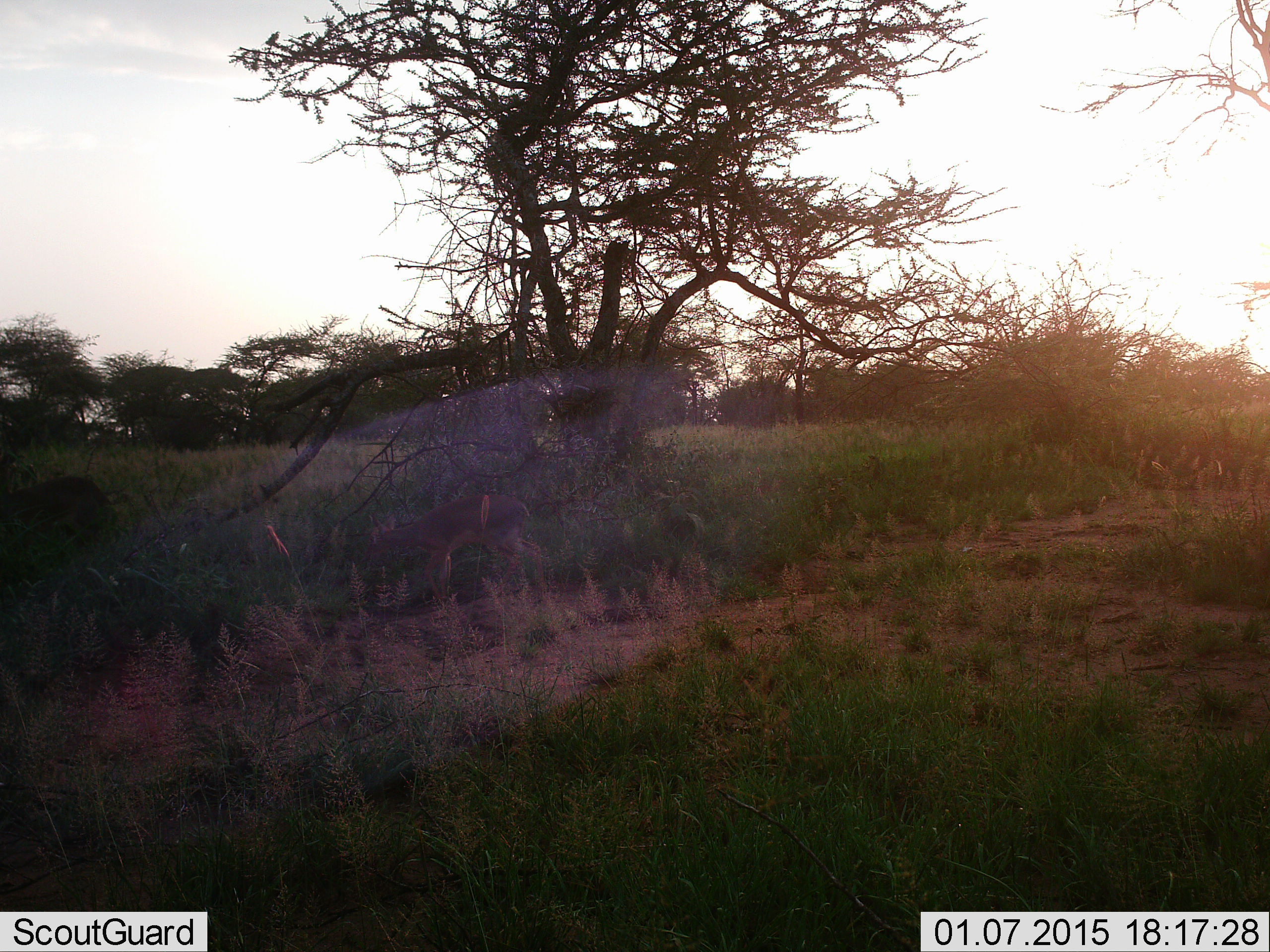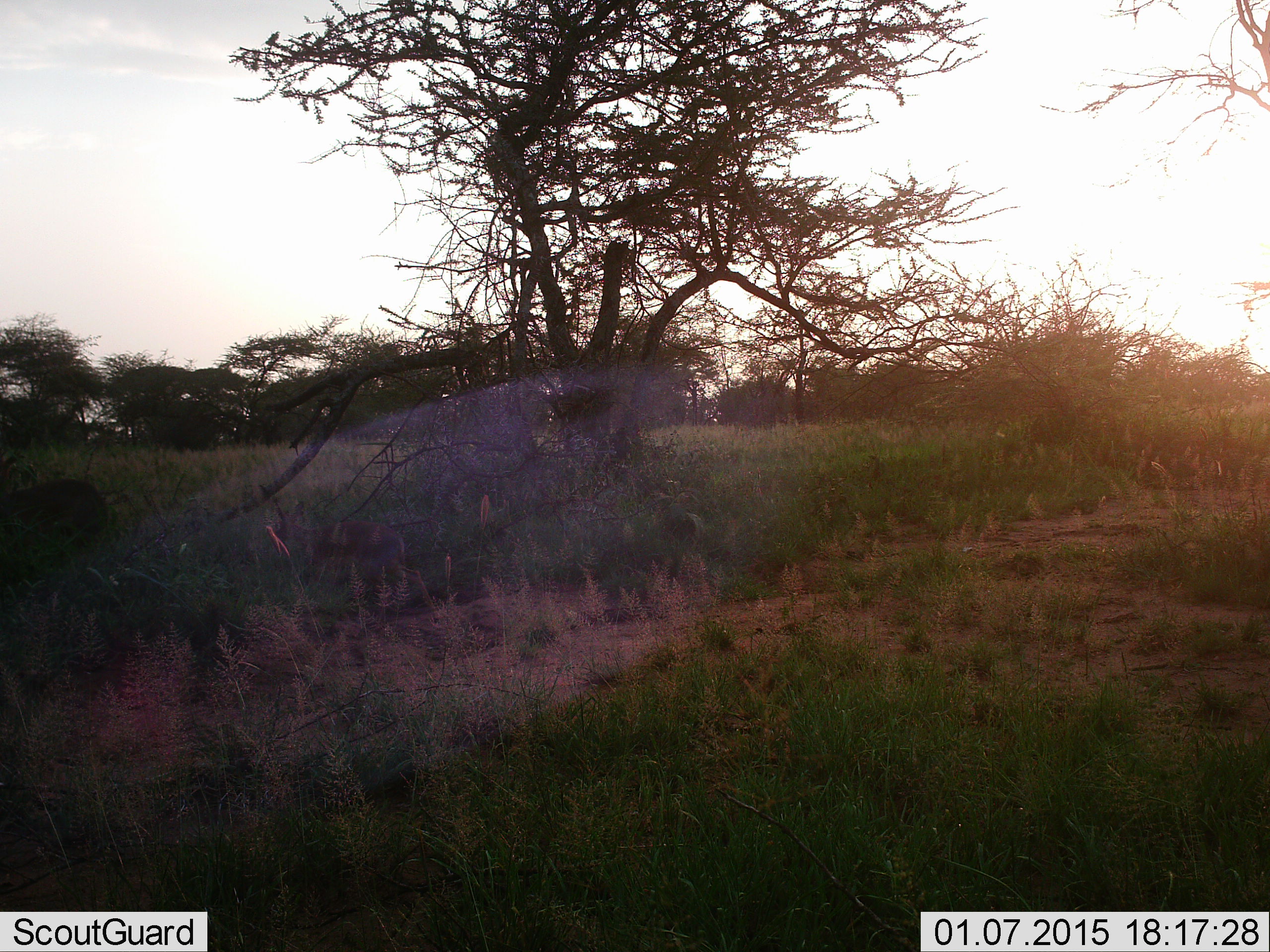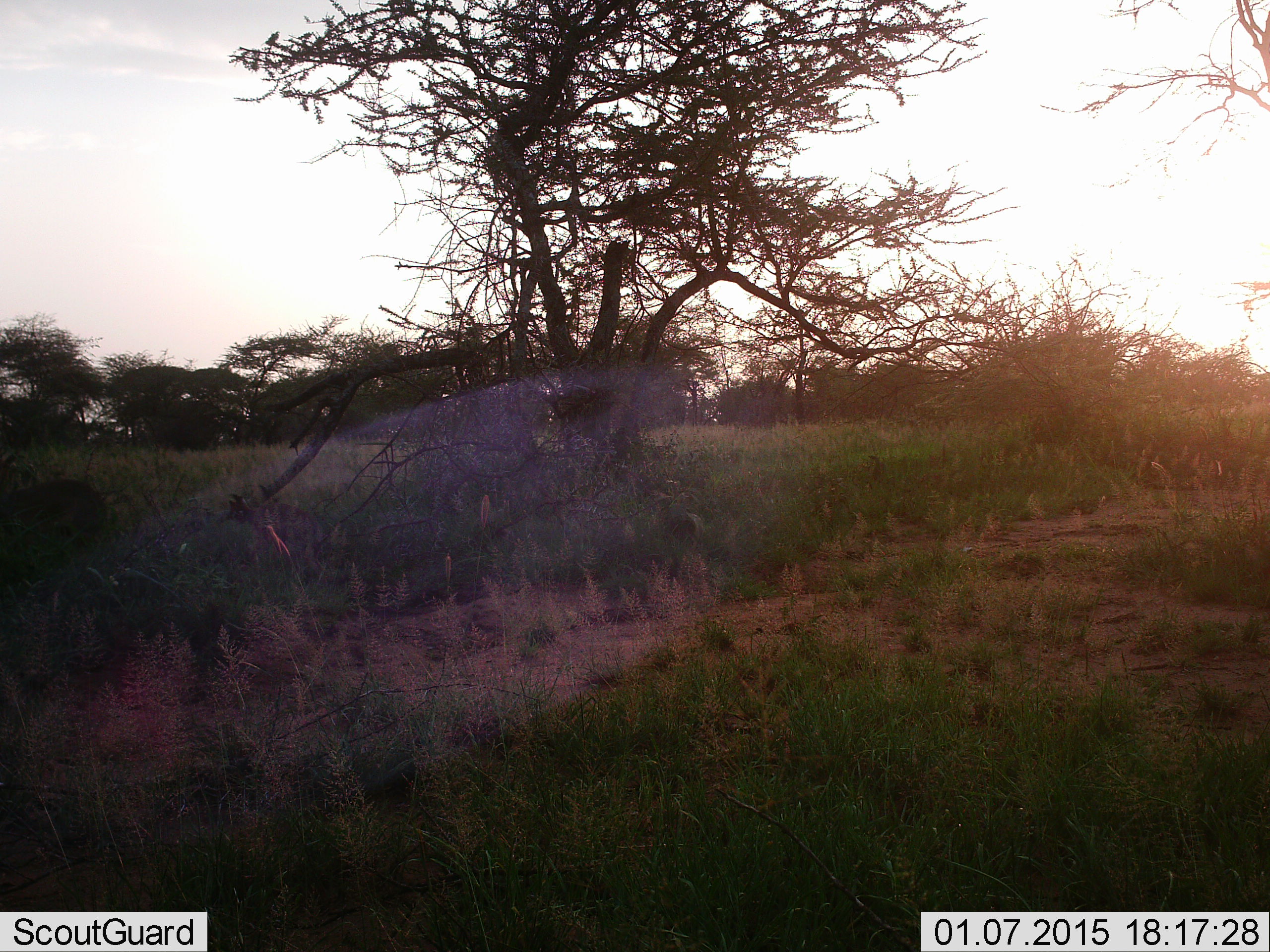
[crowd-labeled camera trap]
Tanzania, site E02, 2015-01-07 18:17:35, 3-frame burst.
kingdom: Animalia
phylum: Chordata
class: Mammalia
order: Artiodactyla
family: Bovidae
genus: Madoqua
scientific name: Madoqua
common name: dikdik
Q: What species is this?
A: Dikdik (Madoqua).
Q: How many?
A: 1.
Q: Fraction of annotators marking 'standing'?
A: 20%.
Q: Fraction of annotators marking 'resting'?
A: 0%.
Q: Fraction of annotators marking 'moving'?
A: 100%.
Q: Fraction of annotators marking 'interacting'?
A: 0%.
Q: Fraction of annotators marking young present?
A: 20%.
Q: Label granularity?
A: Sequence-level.